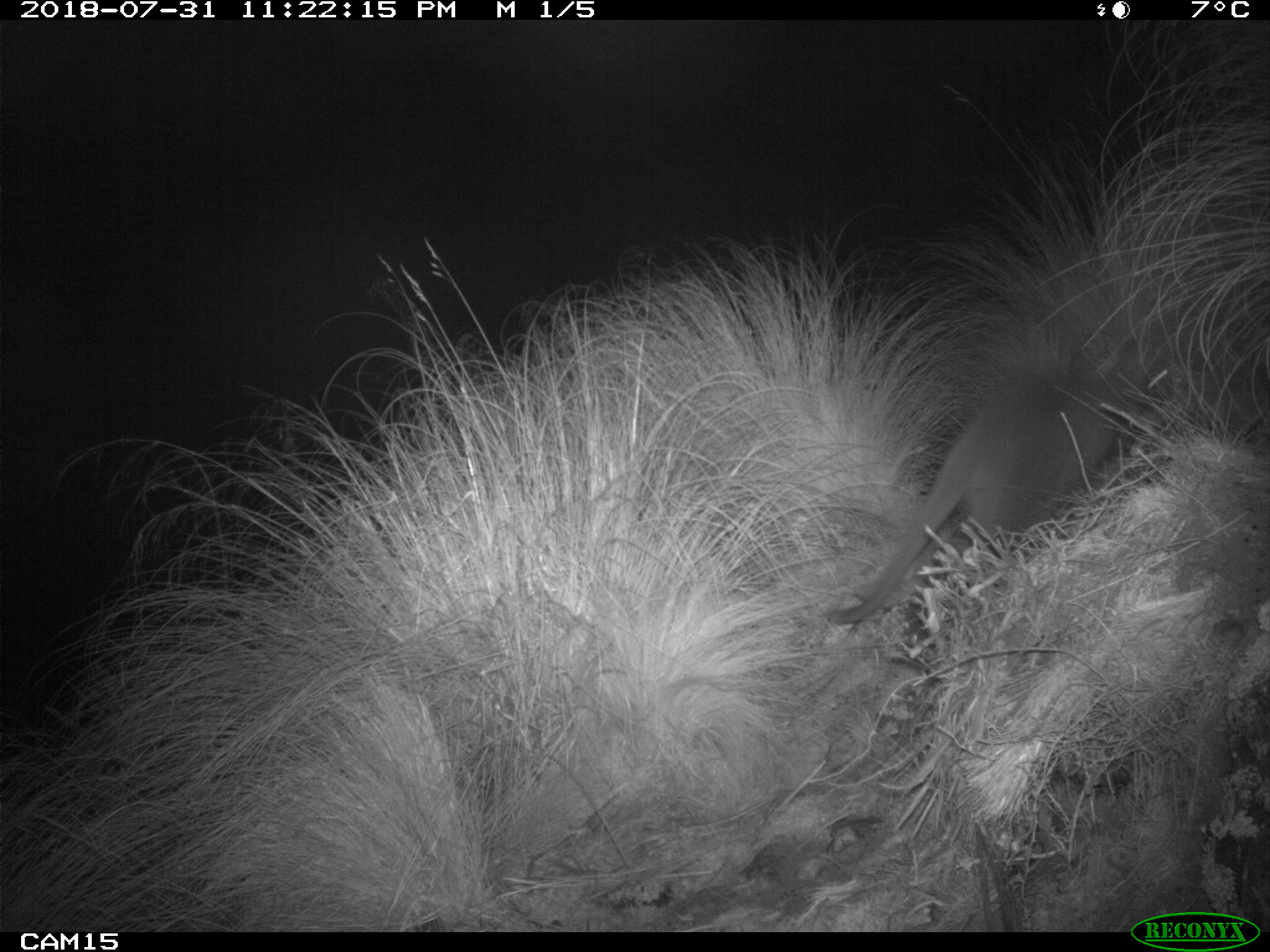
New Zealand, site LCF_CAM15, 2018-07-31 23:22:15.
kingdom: Animalia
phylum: Chordata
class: Mammalia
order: Diprotodontia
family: Macropodidae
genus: Notamacropus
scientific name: Notamacropus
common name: wallaby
Wallaby (Notamacropus).